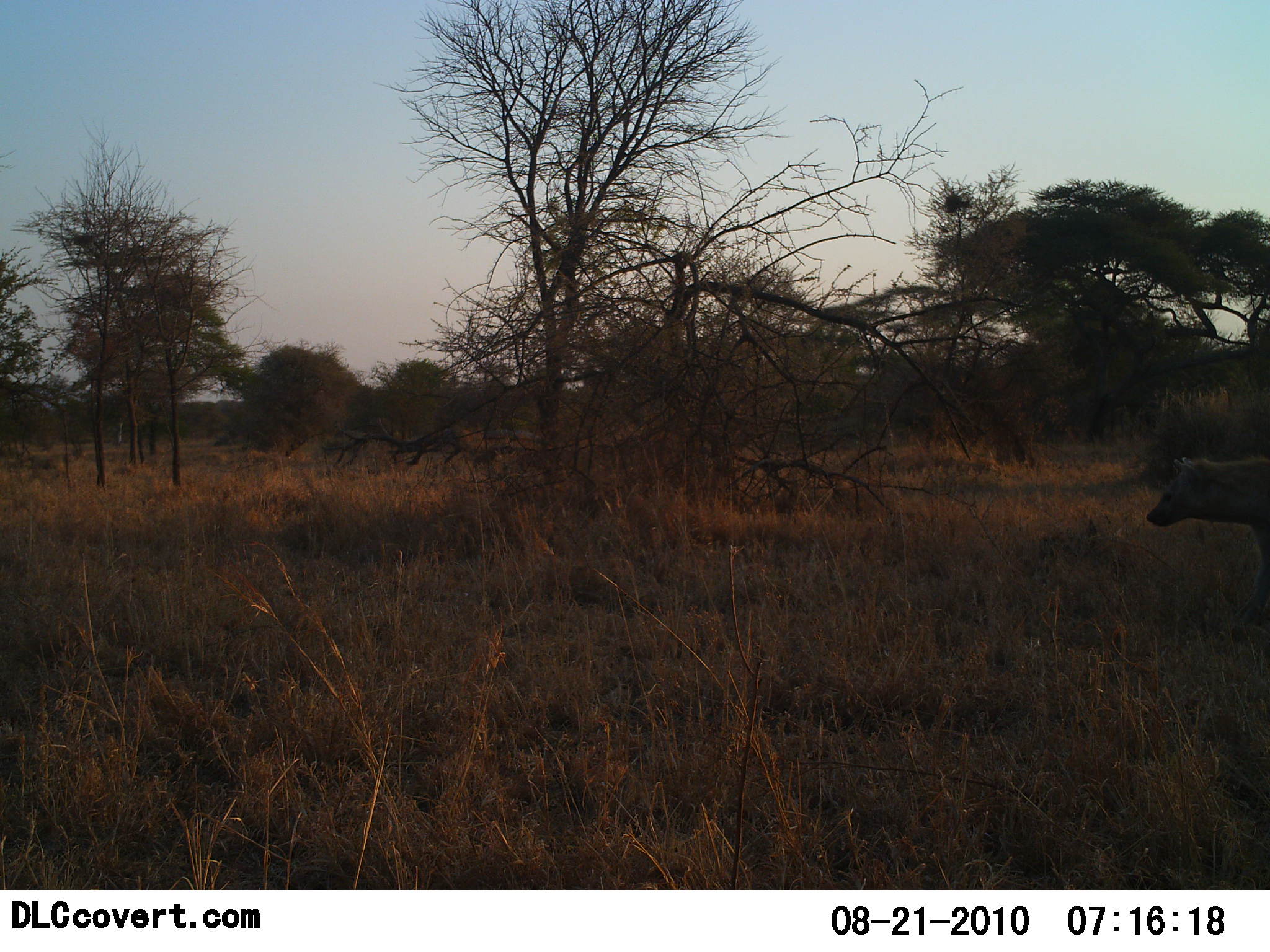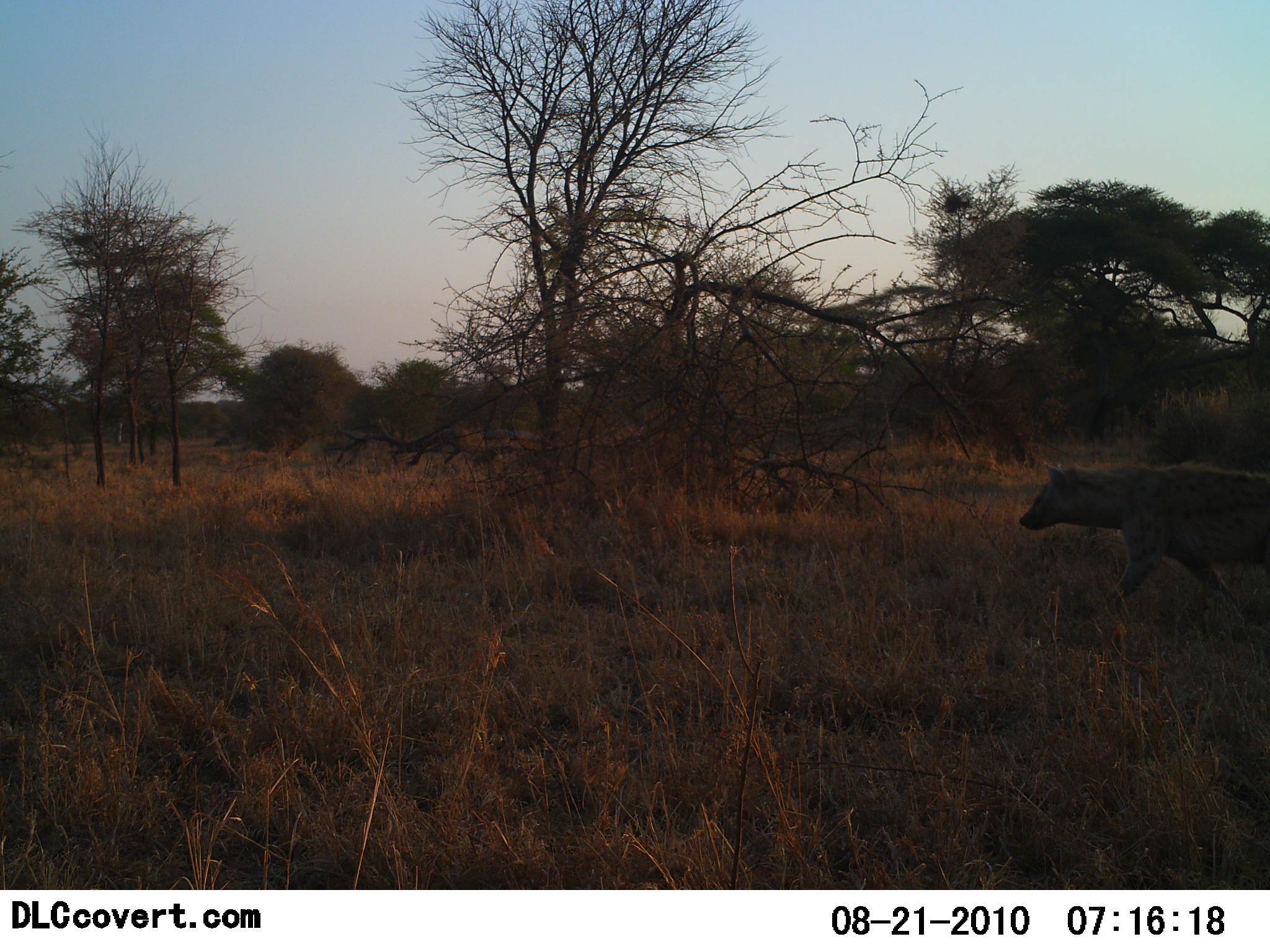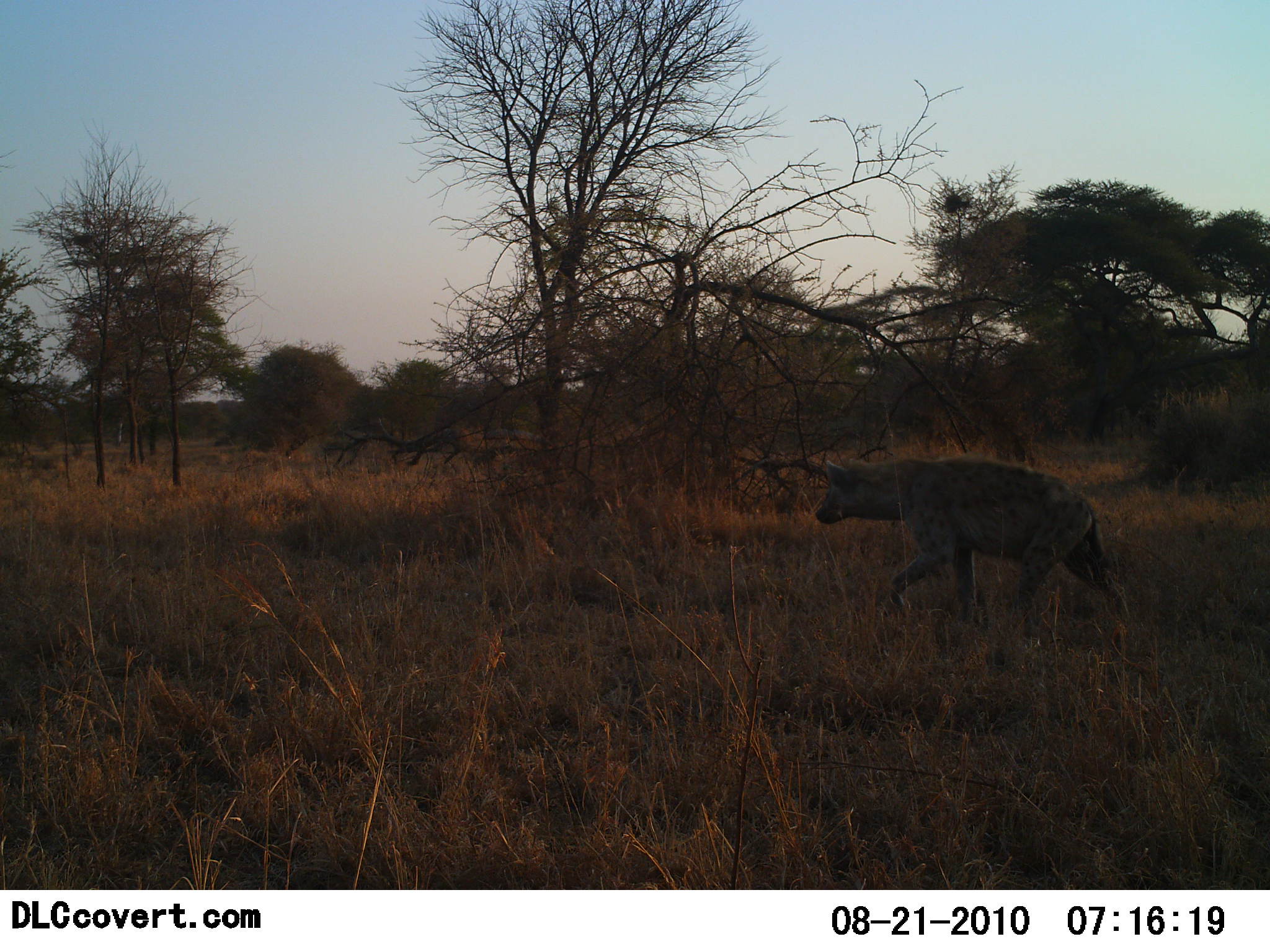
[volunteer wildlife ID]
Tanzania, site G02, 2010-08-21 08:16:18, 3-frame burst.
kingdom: Animalia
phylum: Chordata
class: Mammalia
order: Carnivora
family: Hyaenidae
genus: Crocuta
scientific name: Crocuta crocuta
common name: spotted hyena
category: hyenaspotted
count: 1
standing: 0%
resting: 0%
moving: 100%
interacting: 0%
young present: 0%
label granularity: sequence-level